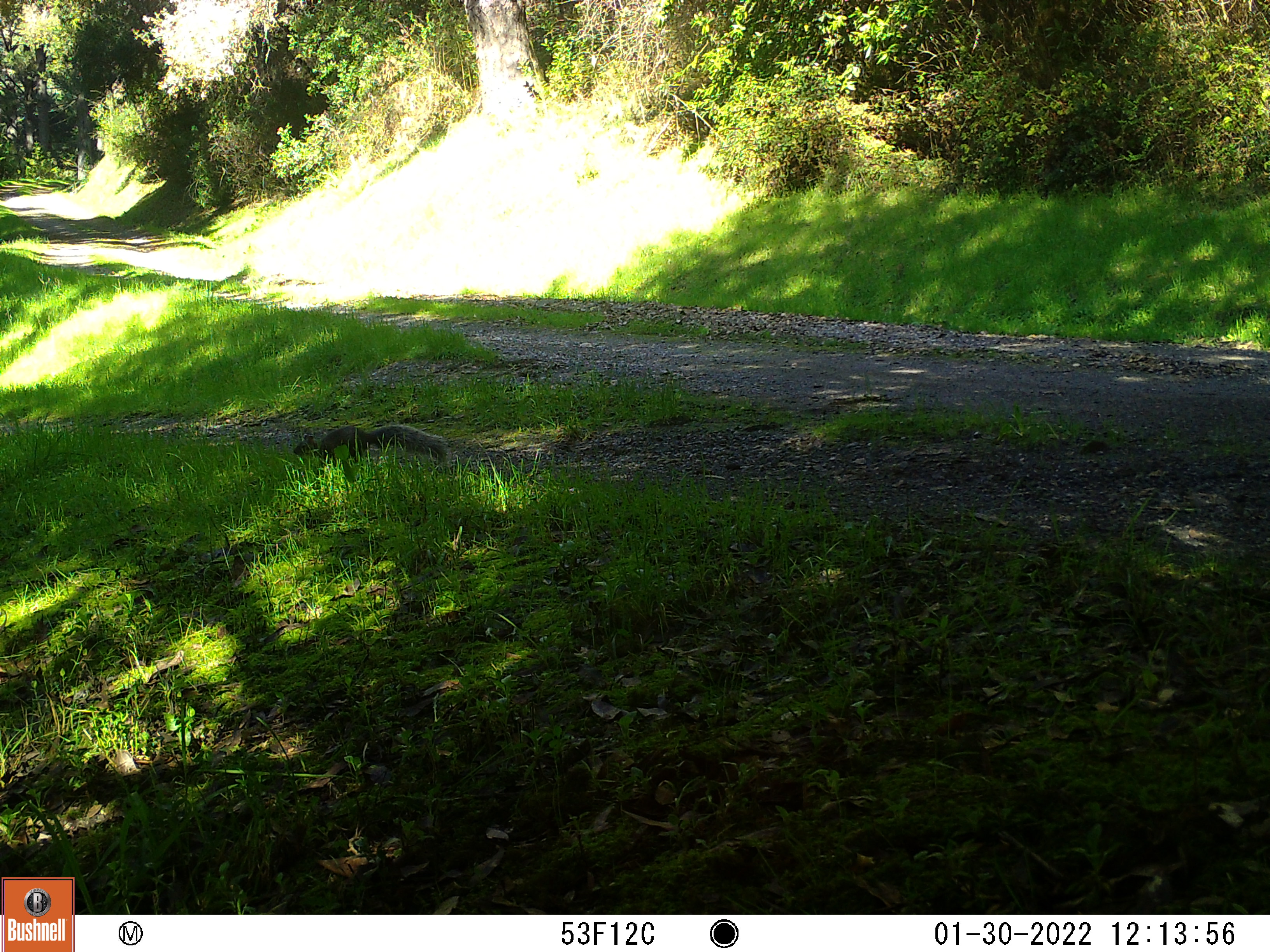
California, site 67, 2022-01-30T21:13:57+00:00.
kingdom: Animalia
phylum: Chordata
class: Mammalia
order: Rodentia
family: Sciuridae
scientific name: Sciuridae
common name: squirrel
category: unknown squirrel